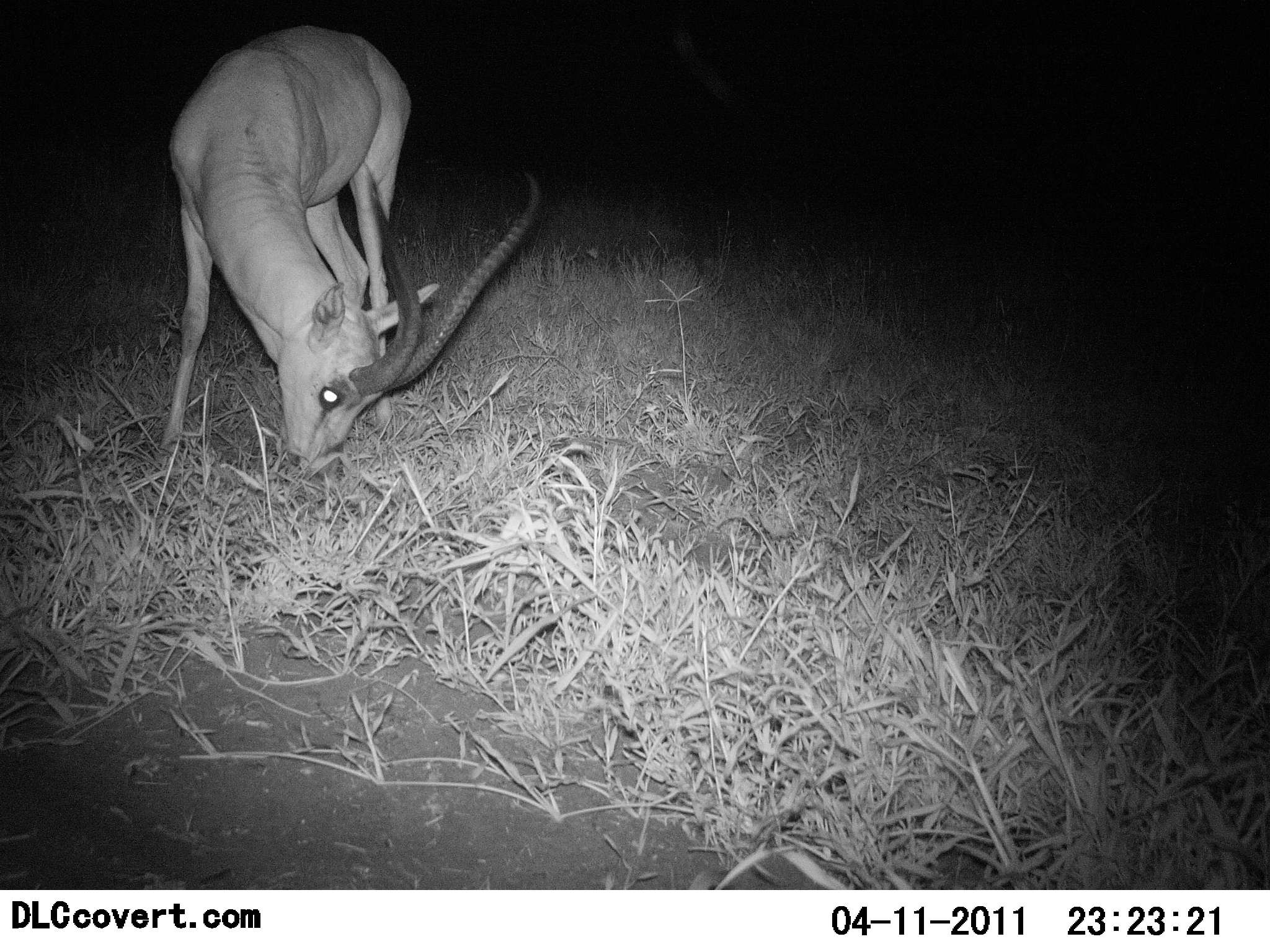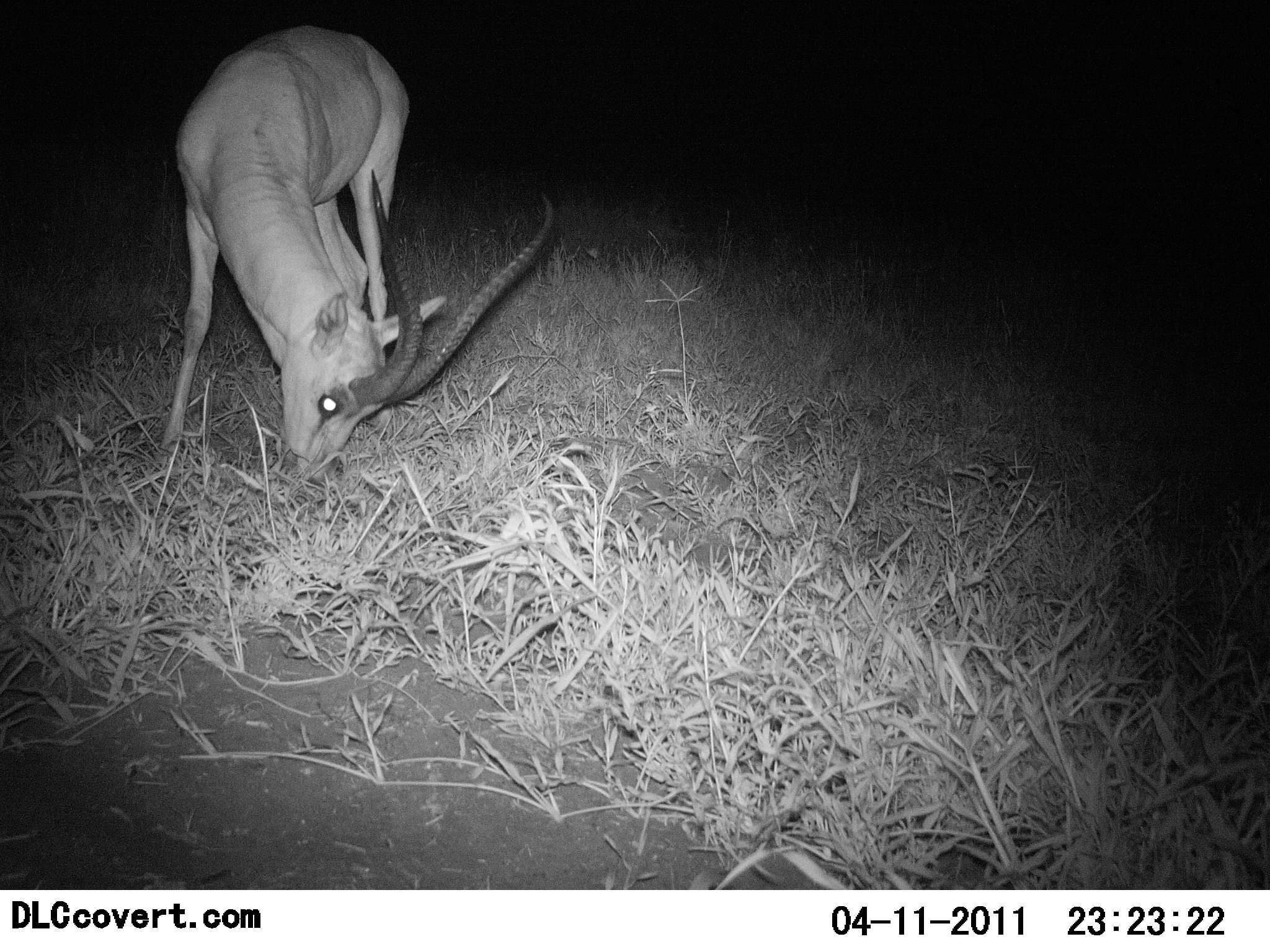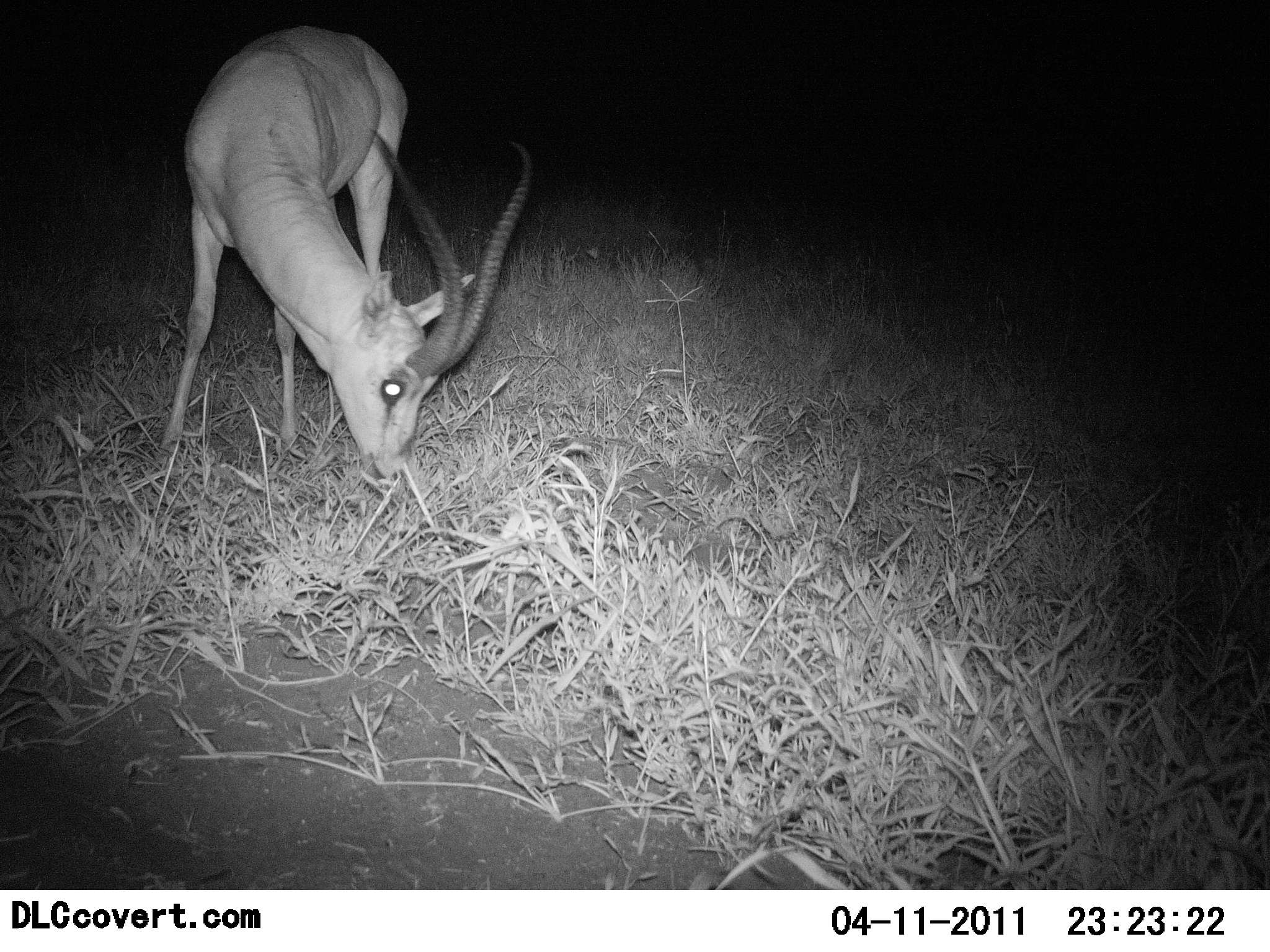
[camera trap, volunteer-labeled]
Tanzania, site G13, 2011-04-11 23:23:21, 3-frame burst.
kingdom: Animalia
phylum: Chordata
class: Mammalia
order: Artiodactyla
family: Bovidae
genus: Nanger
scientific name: Nanger granti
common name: grant's gazelle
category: gazellegrants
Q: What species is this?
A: Gazellegrants (grant's gazelle) (Nanger granti).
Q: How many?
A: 1.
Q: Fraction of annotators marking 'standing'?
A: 0%.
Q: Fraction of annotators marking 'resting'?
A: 0%.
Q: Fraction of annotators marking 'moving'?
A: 0%.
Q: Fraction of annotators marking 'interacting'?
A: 0%.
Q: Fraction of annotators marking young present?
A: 0%.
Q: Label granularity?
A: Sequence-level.